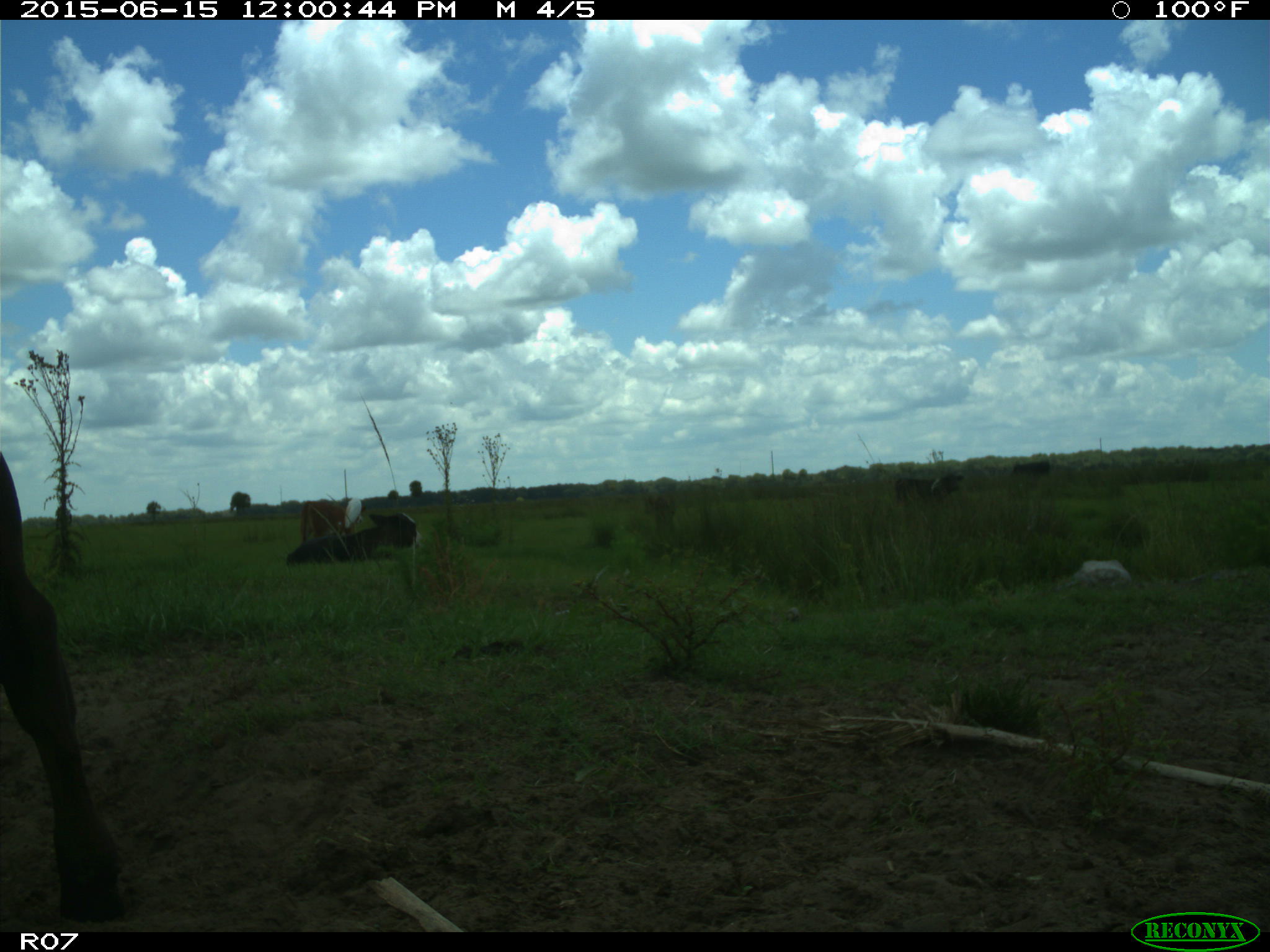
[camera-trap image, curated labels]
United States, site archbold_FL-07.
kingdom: Animalia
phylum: Chordata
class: Mammalia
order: Artiodactyla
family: Bovidae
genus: Bos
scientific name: Bos taurus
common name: domestic cow